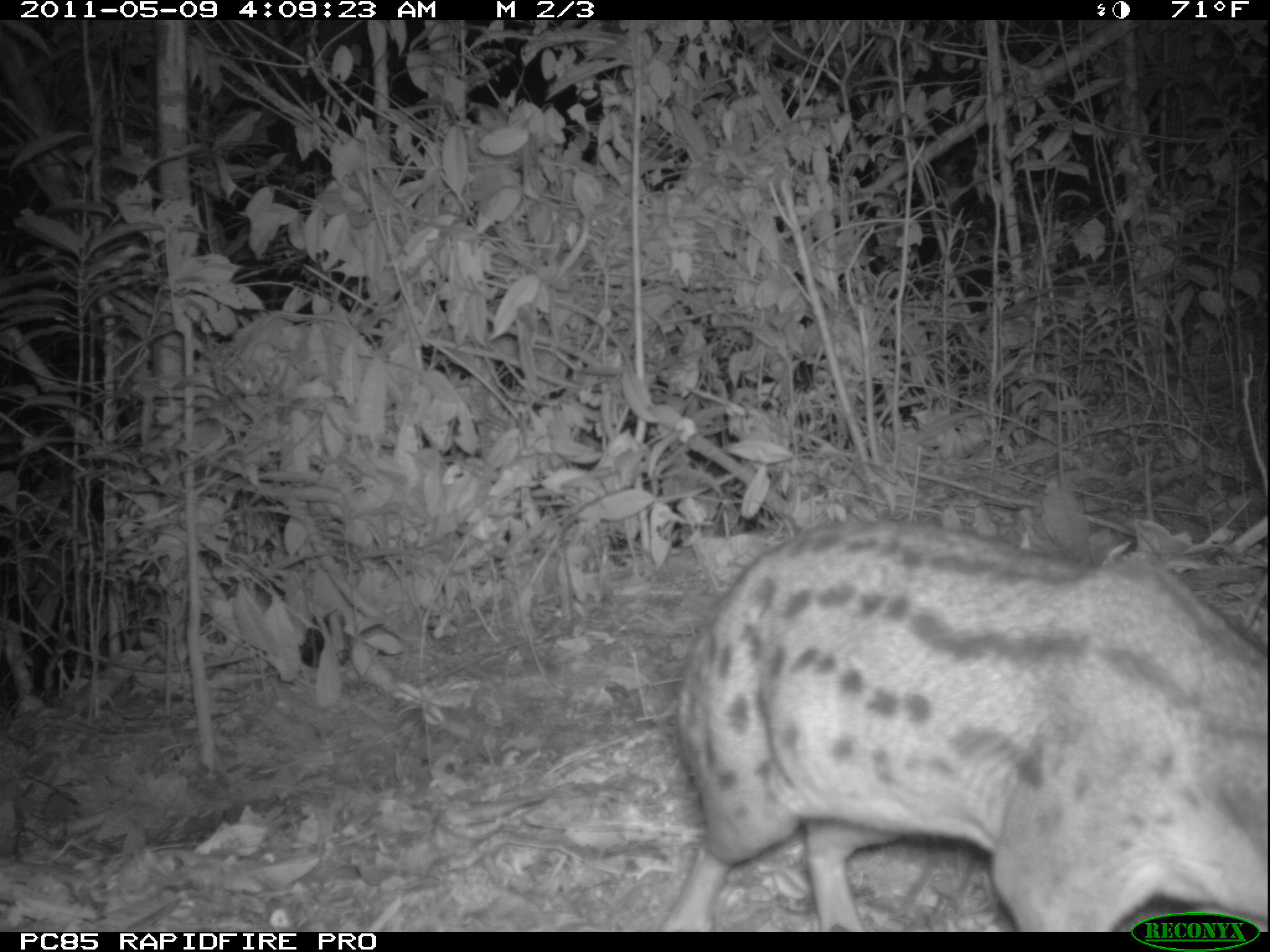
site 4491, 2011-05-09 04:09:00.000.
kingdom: Animalia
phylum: Chordata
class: Mammalia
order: Carnivora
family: Eupleridae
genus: Fossa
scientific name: Fossa fossana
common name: fanaloka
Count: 1.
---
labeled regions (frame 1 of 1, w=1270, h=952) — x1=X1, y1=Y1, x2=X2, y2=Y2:
fossa fossana: x1=661, y1=513, x2=1265, y2=933